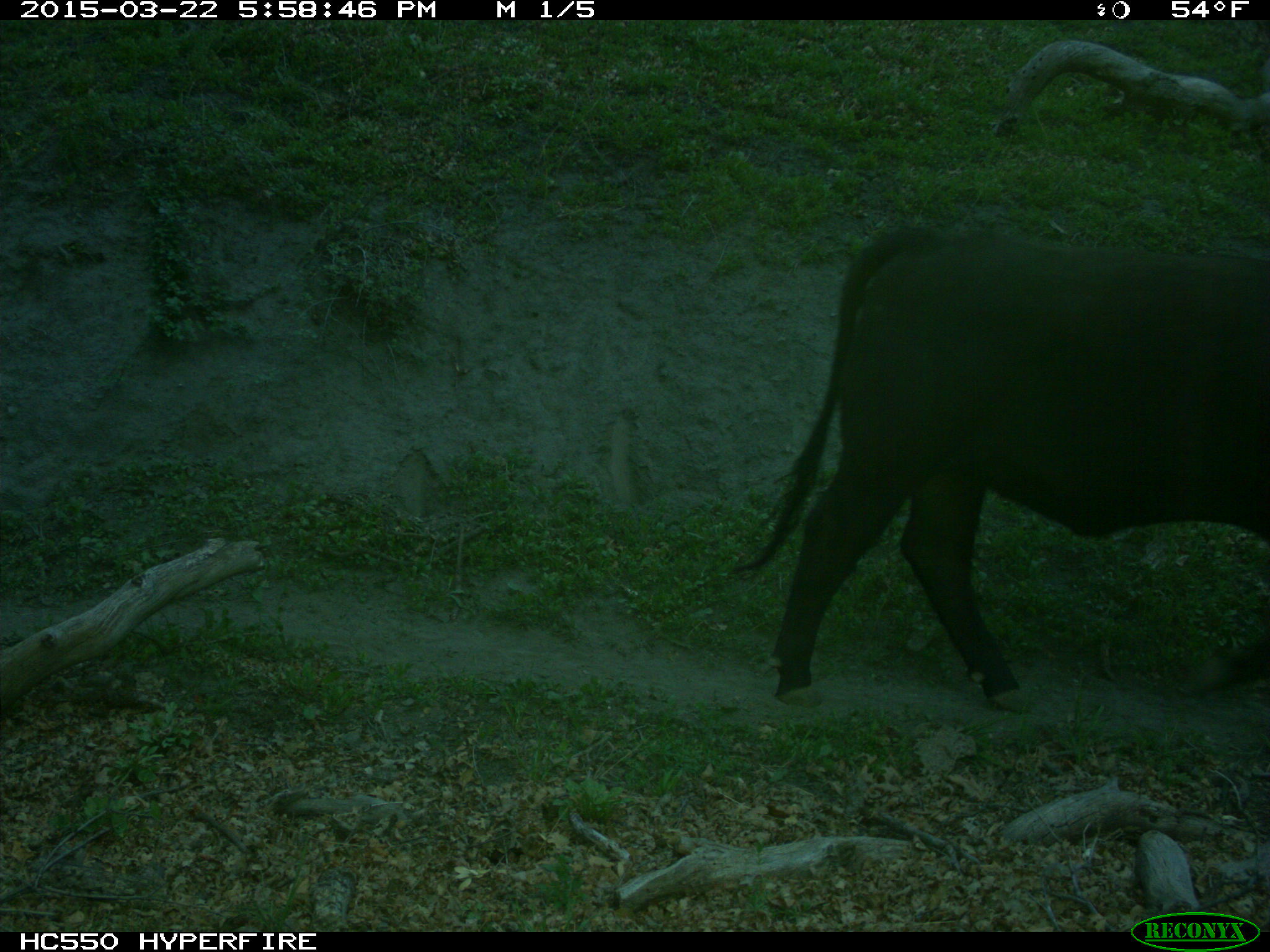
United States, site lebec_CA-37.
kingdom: Animalia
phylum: Chordata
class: Mammalia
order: Artiodactyla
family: Bovidae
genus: Bos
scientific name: Bos taurus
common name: domestic cow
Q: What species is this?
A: Bos taurus (domestic cow).